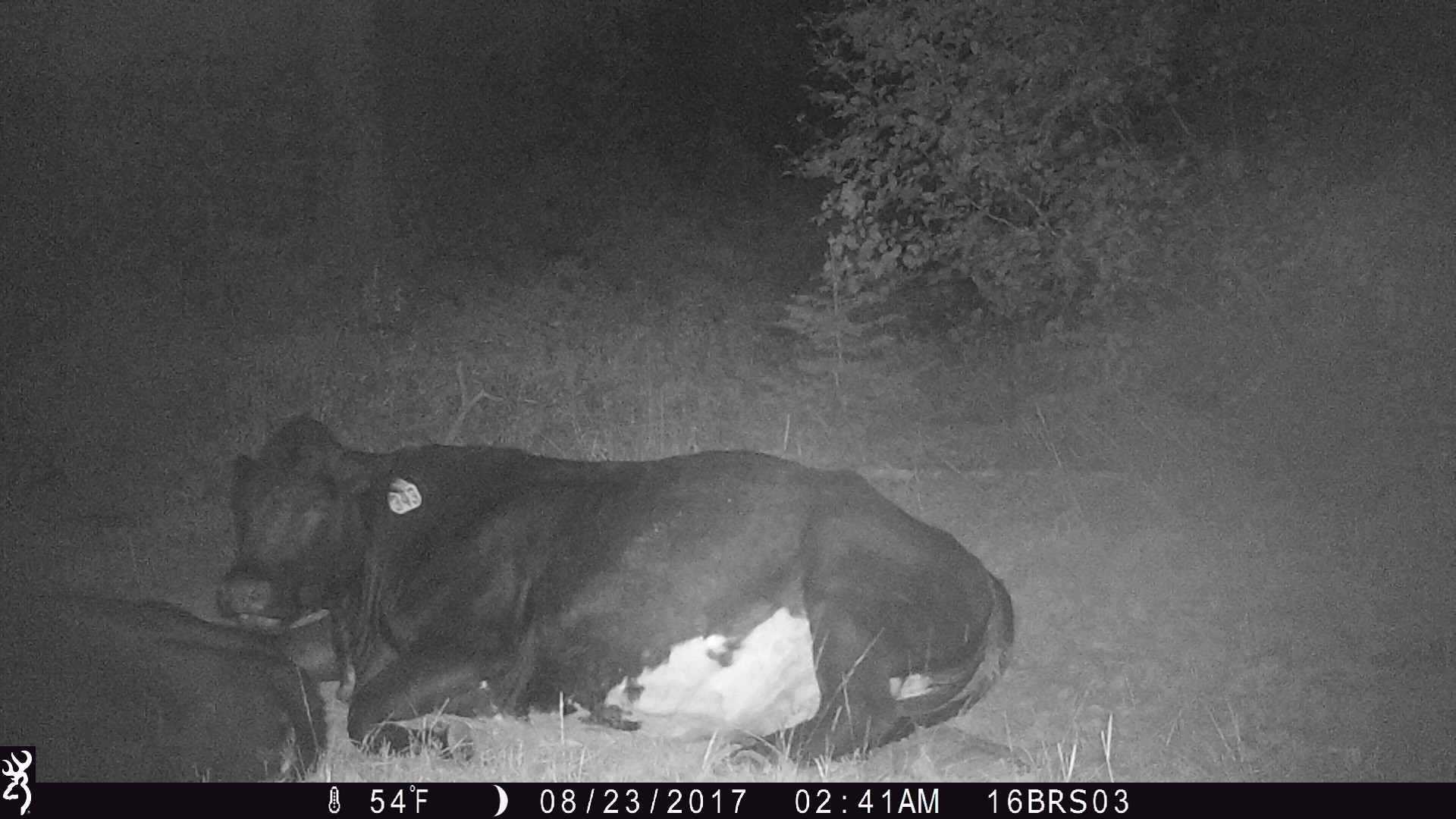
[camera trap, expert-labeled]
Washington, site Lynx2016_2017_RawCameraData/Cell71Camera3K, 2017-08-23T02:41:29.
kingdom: Animalia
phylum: Chordata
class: Mammalia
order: Artiodactyla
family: Bovidae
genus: Bos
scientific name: Bos taurus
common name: domestic cattle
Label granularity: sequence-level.